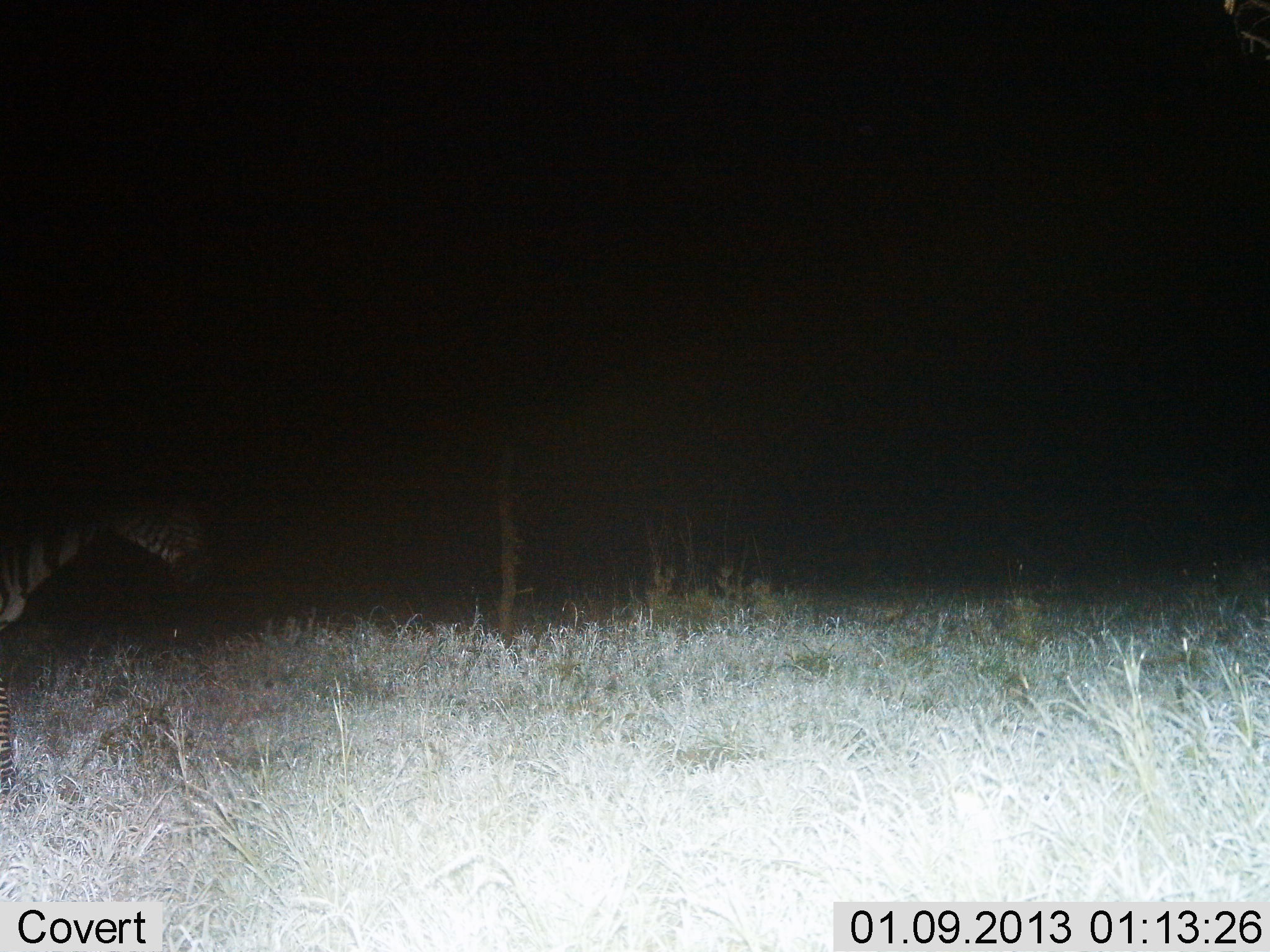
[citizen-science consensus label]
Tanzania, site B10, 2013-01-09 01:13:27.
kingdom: Animalia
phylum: Chordata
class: Mammalia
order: Perissodactyla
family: Equidae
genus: Equus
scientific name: Equus quagga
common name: plains zebra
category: zebra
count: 1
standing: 80%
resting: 0%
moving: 23%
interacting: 0%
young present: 0%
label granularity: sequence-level